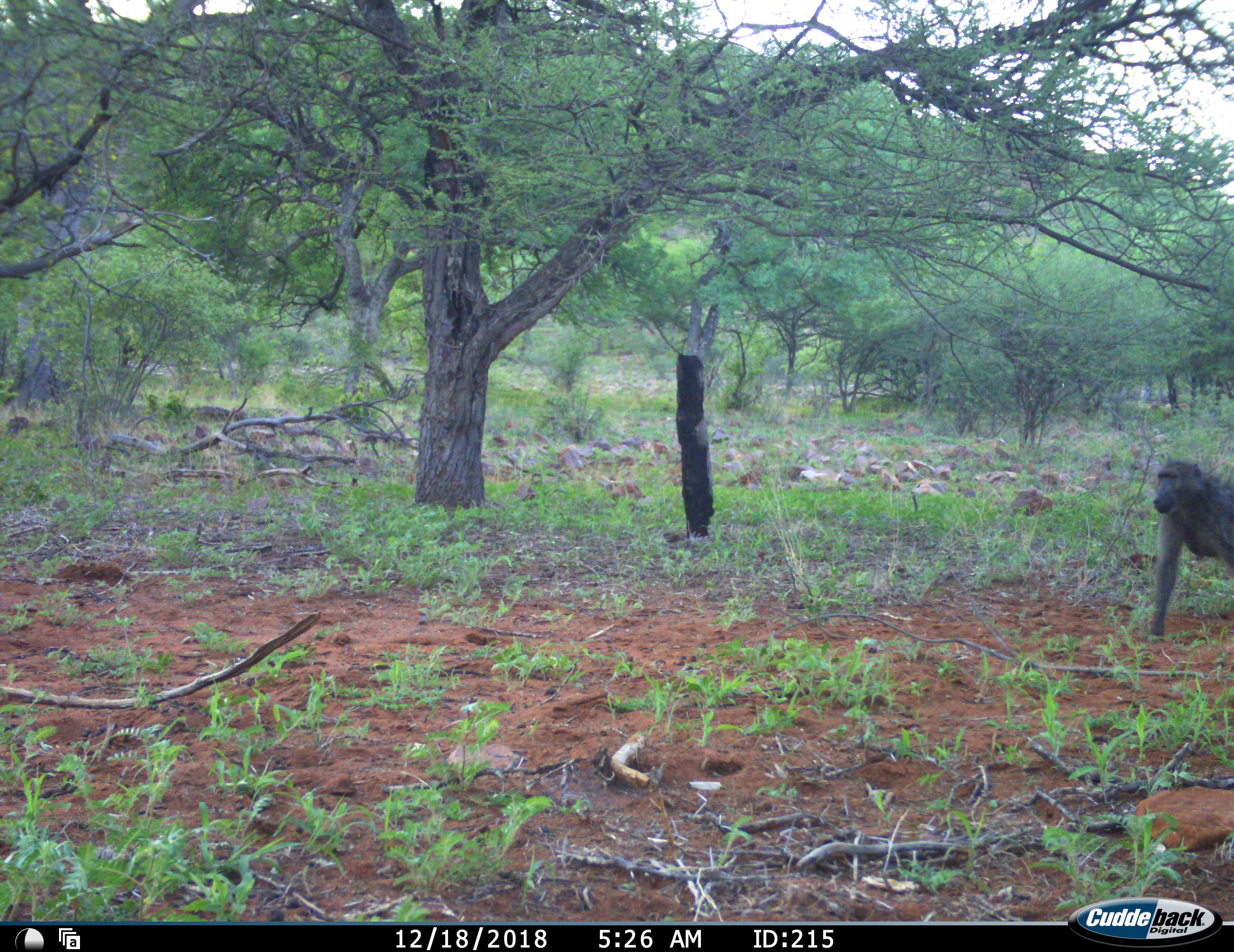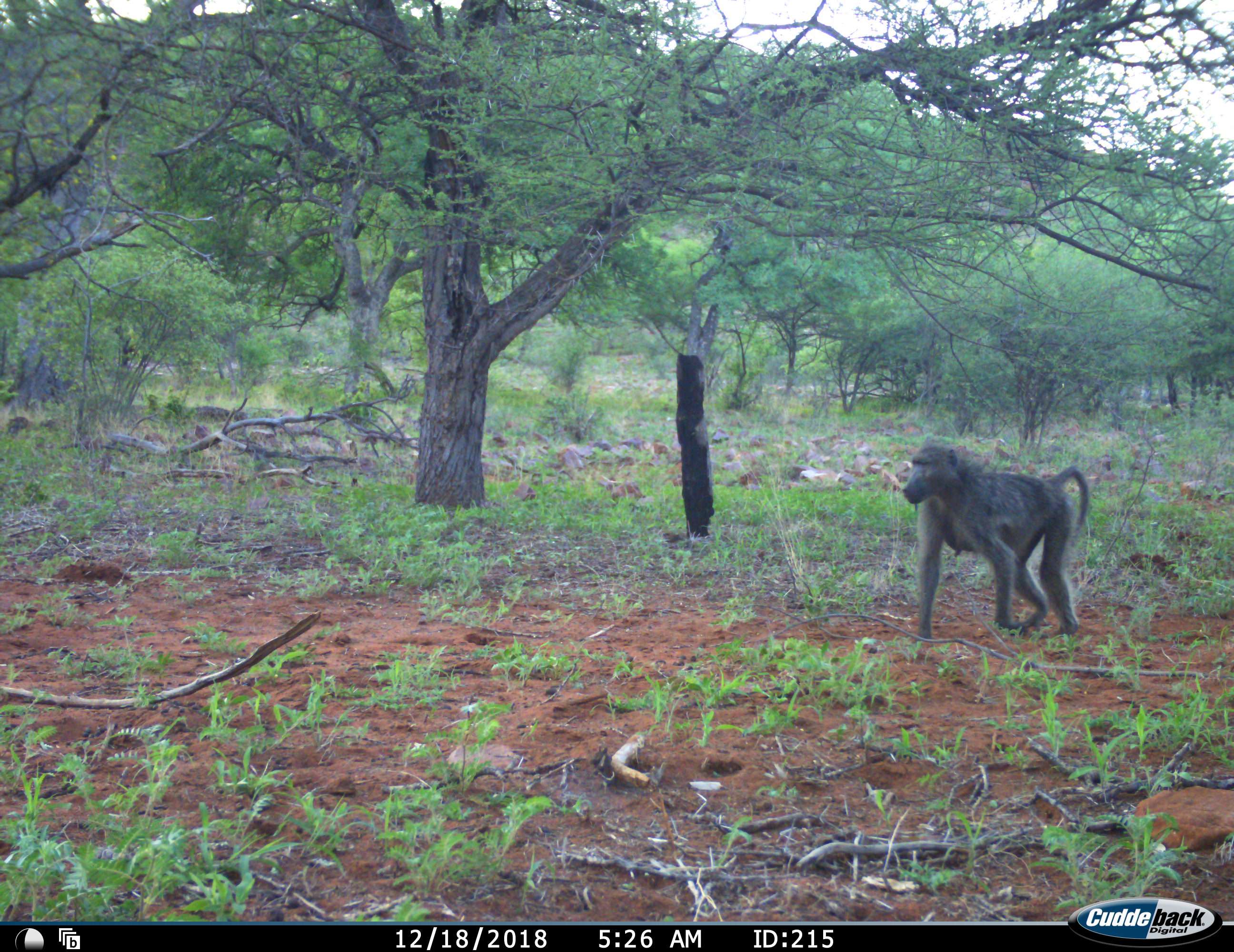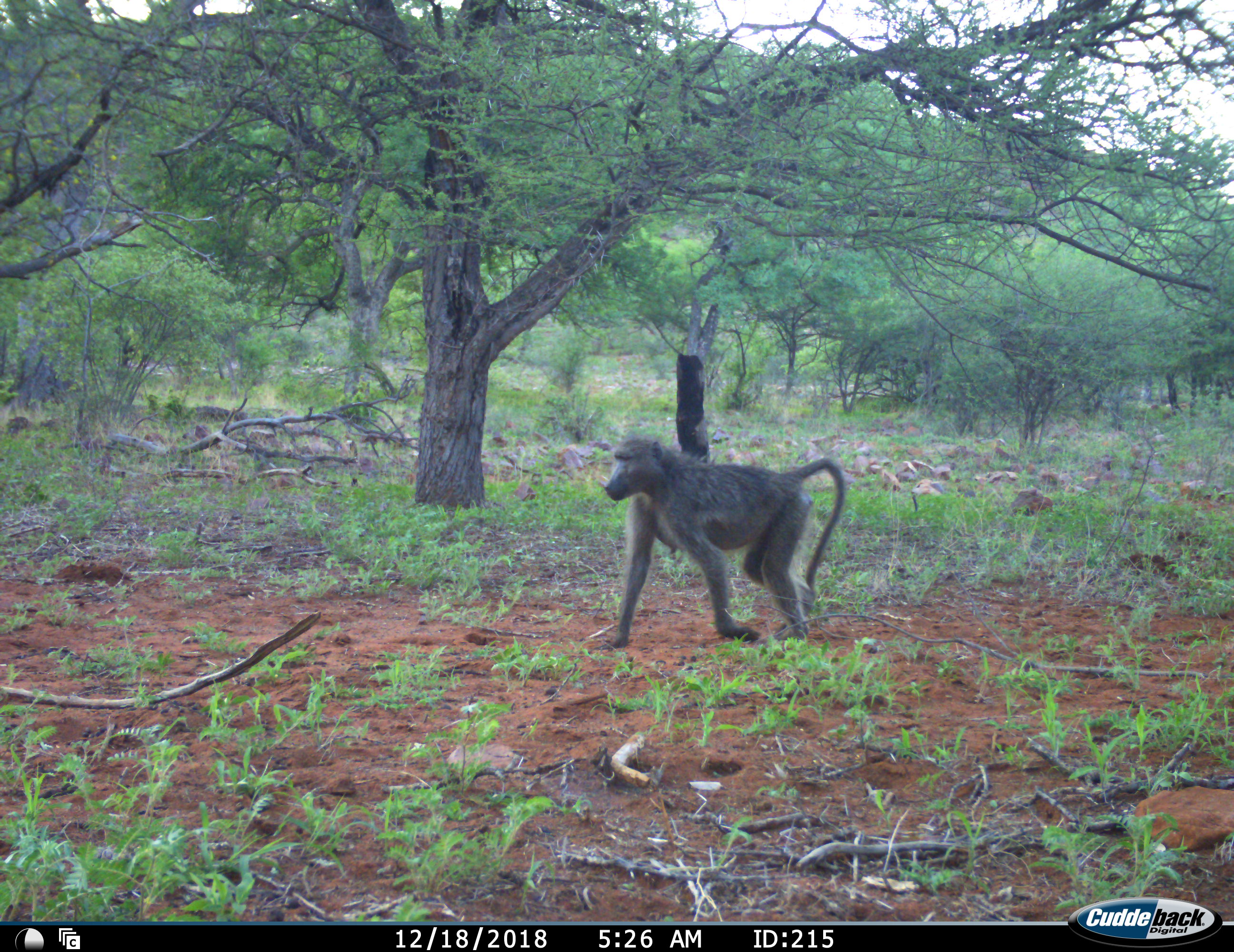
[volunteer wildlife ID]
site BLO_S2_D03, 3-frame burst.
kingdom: Animalia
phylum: Chordata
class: Mammalia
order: Primates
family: Cercopithecidae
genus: Papio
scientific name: Papio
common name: baboon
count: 1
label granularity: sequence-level